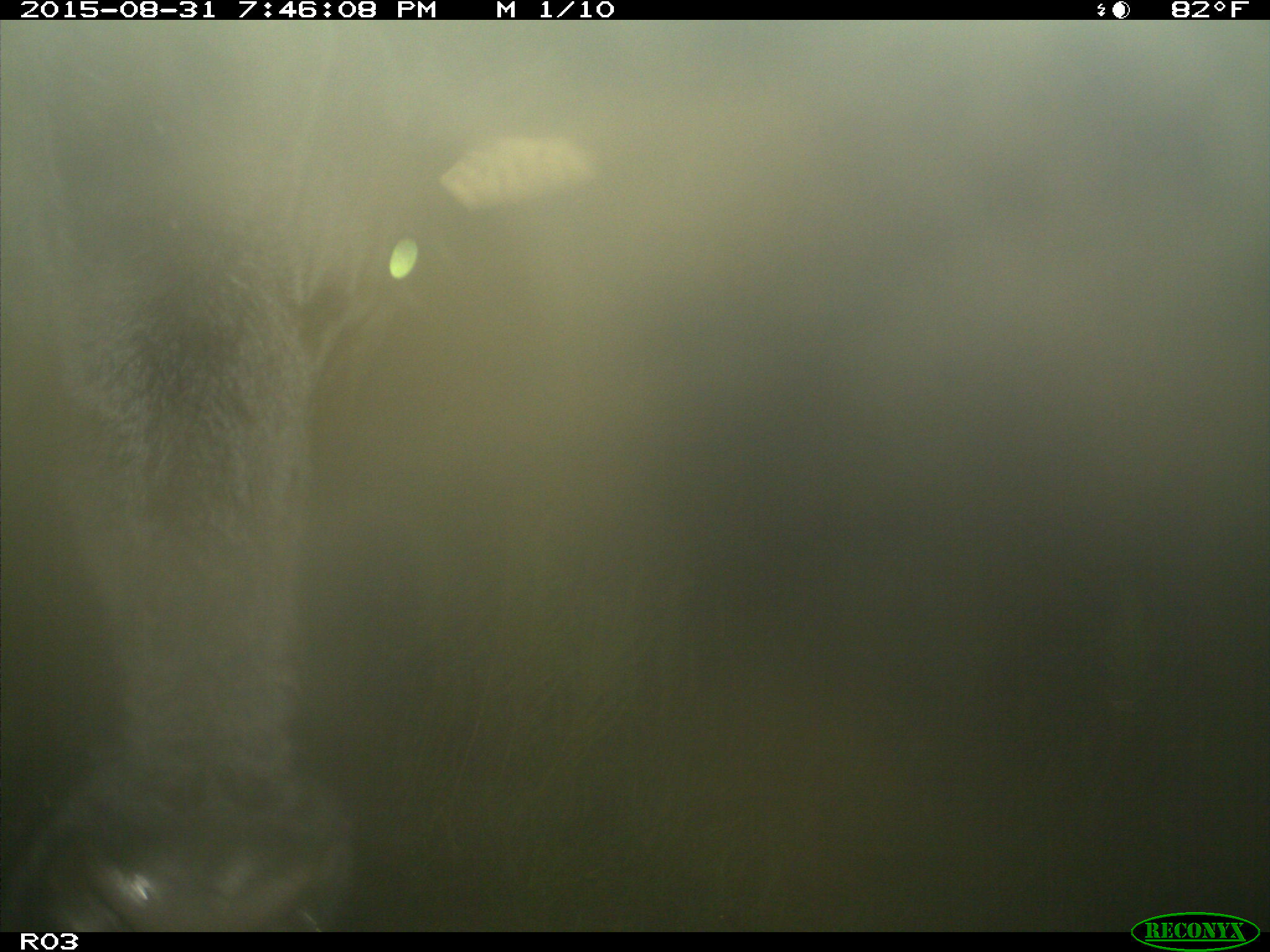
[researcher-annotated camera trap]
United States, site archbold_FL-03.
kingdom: Animalia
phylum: Chordata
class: Mammalia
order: Artiodactyla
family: Bovidae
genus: Bos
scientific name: Bos taurus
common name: domestic cow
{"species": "Bos taurus (domestic cow)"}